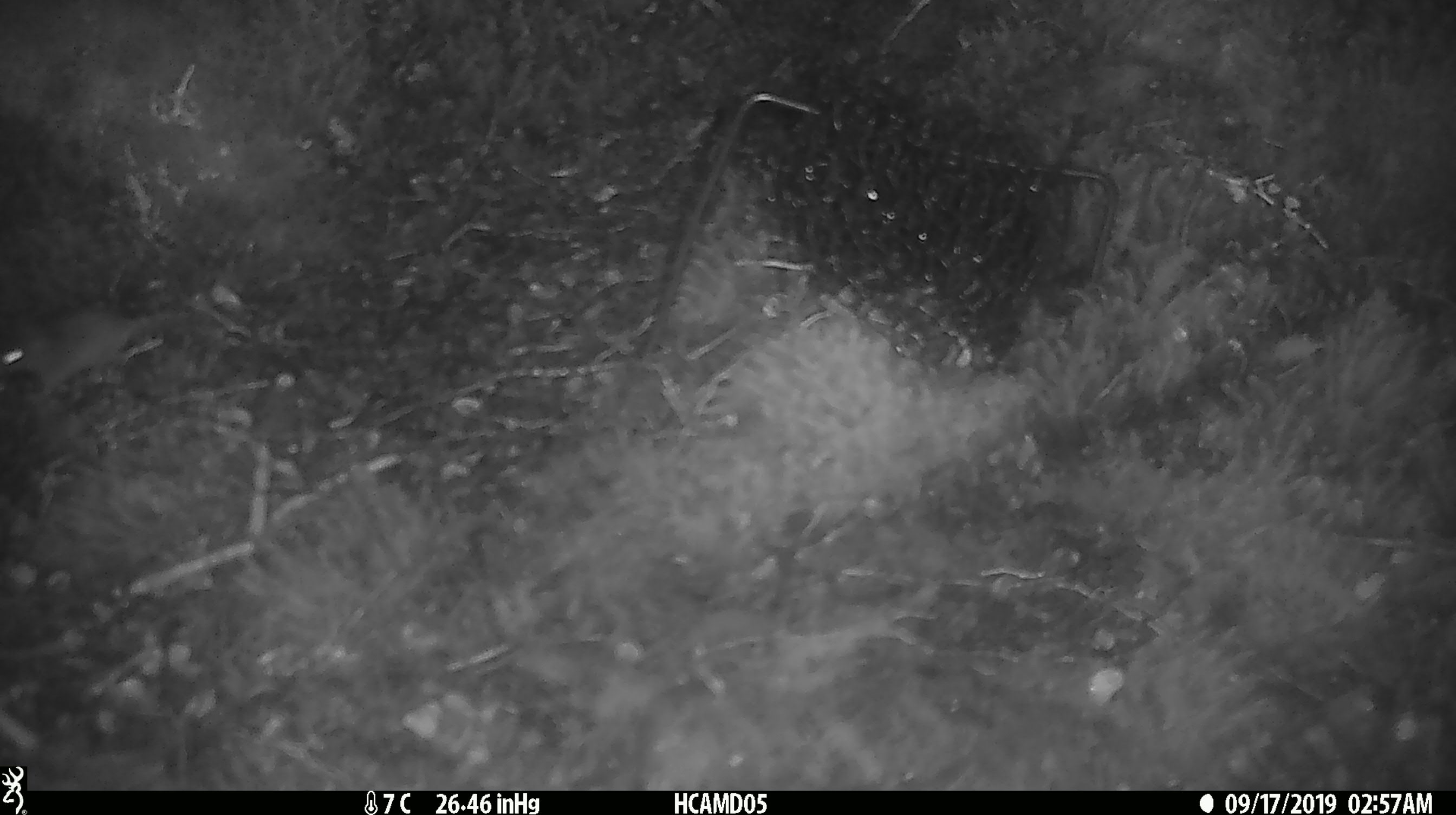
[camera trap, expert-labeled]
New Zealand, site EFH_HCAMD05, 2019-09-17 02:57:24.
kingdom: Animalia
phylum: Chordata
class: Mammalia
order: Rodentia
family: Muridae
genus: Mus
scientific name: Mus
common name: mouse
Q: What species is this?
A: Mouse (Mus).